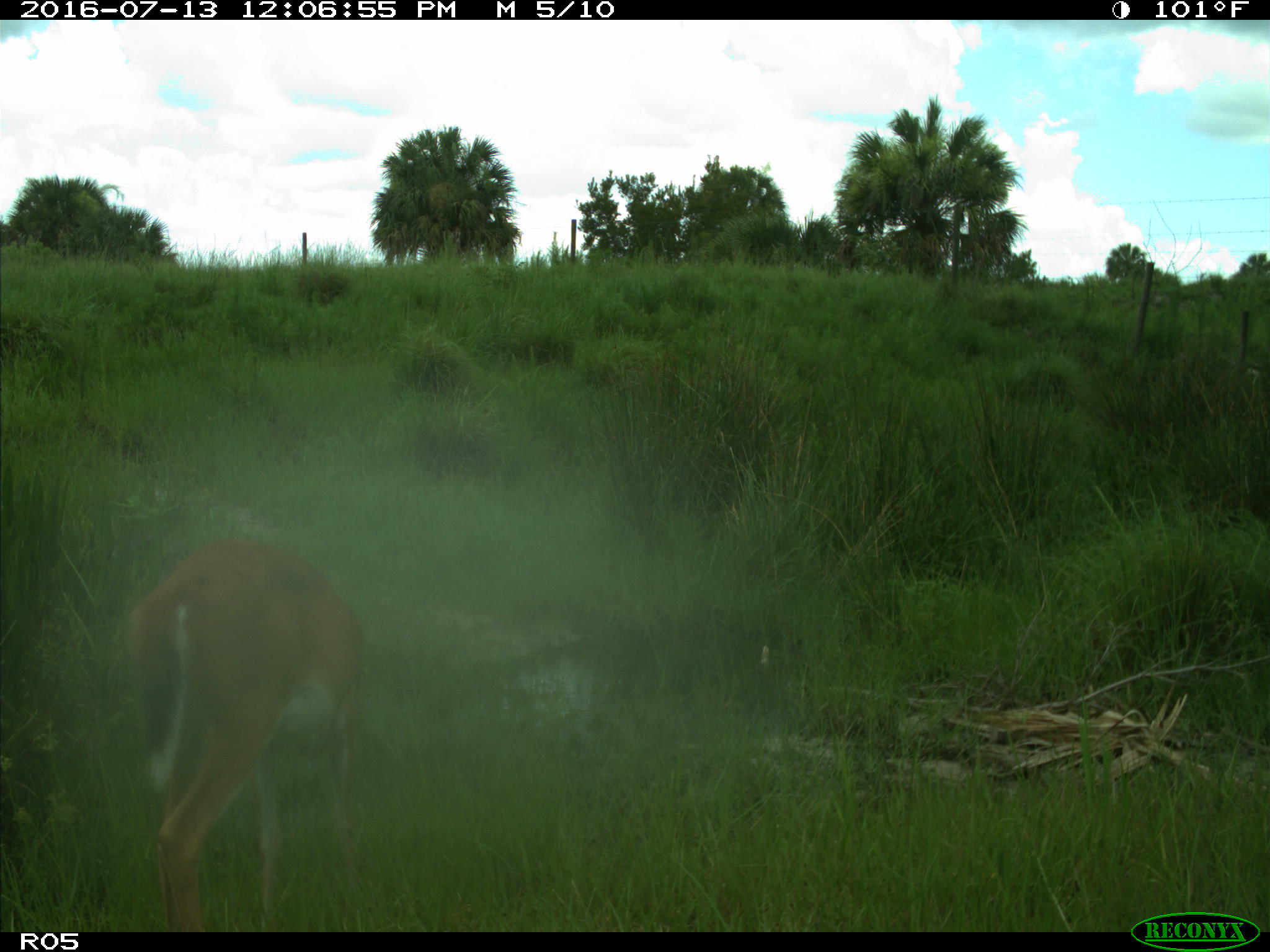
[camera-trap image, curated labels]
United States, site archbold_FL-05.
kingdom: Animalia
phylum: Chordata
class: Mammalia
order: Artiodactyla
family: Cervidae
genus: Odocoileus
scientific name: Odocoileus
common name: deer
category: unidentified deer